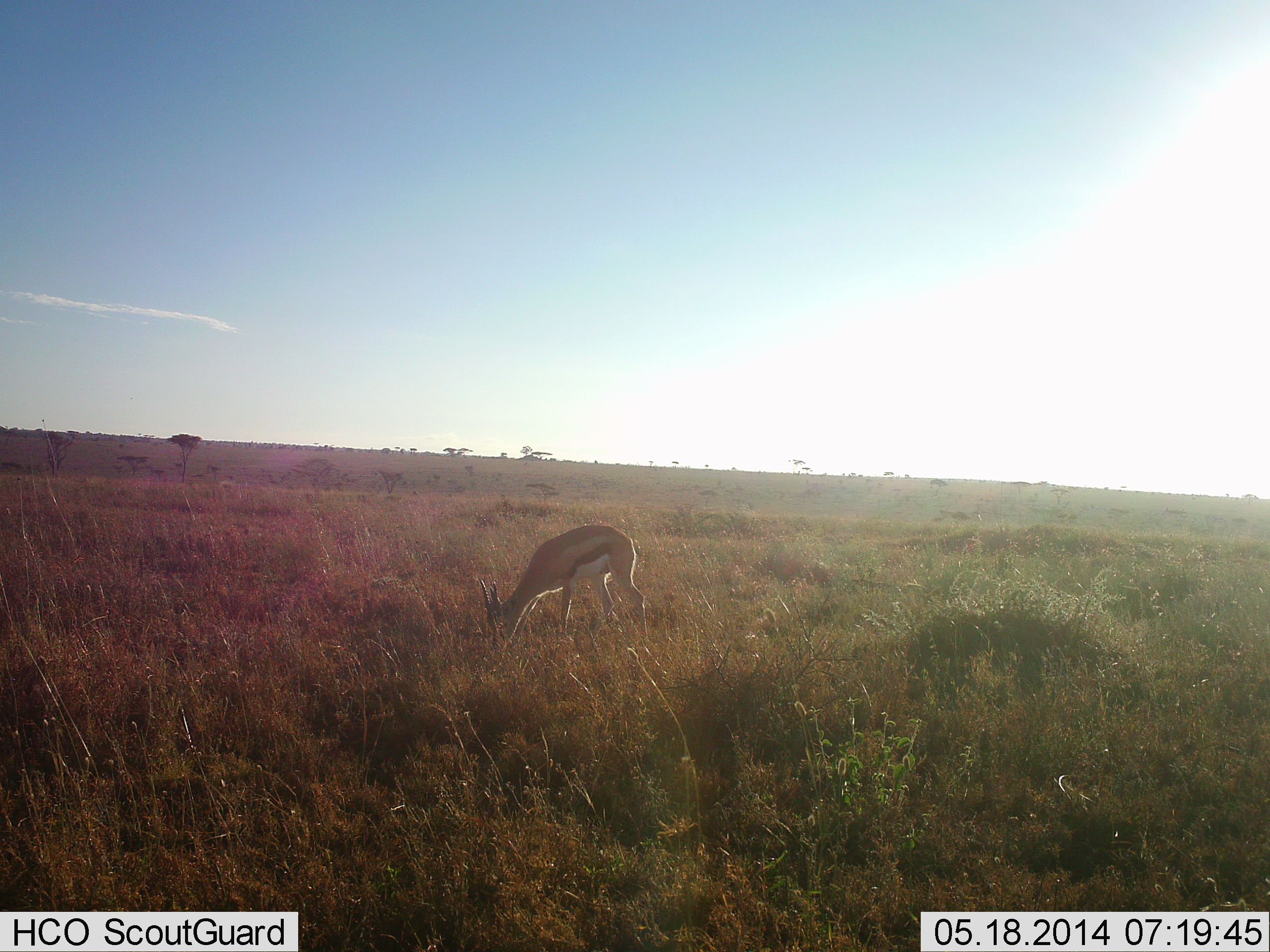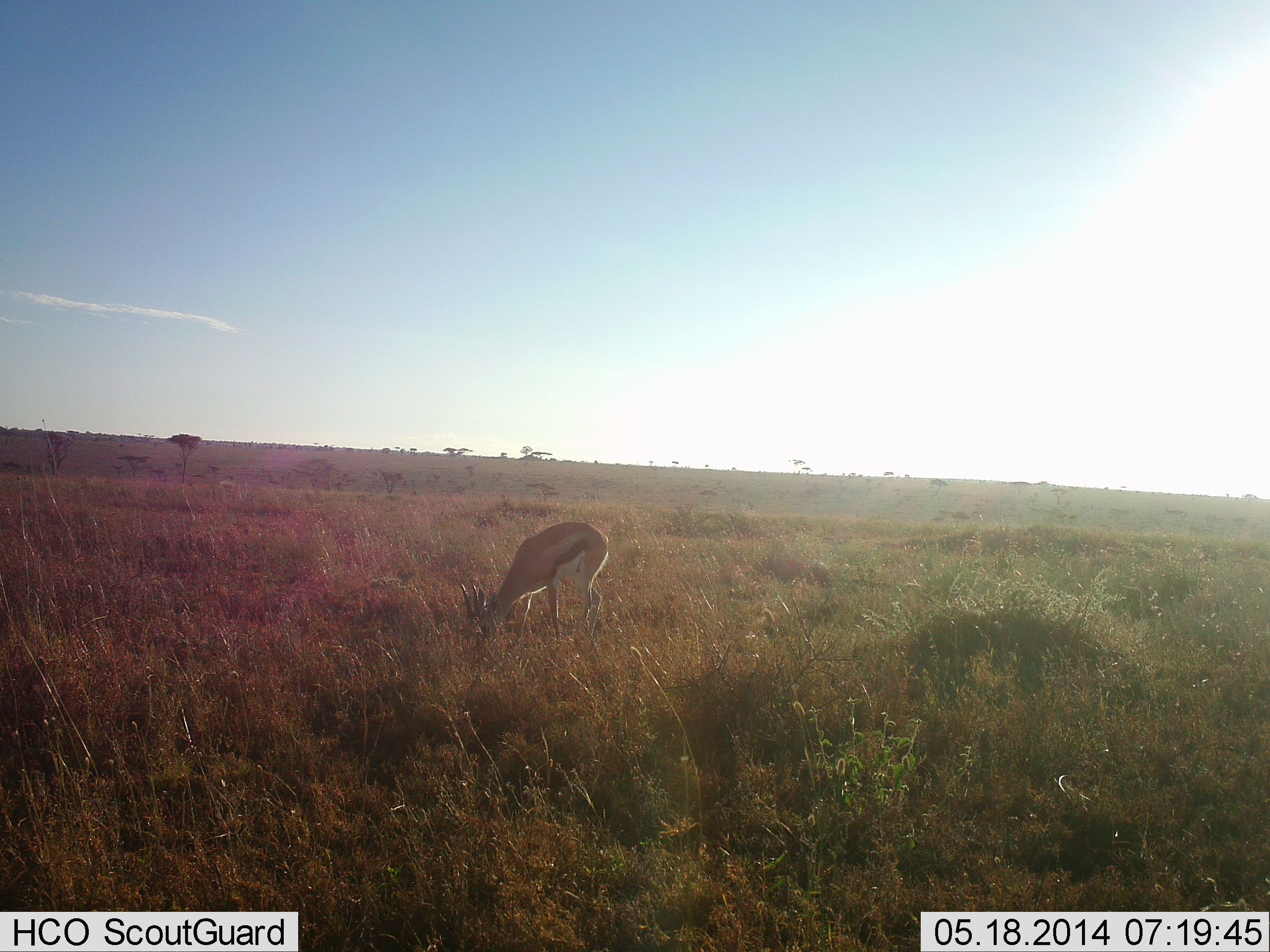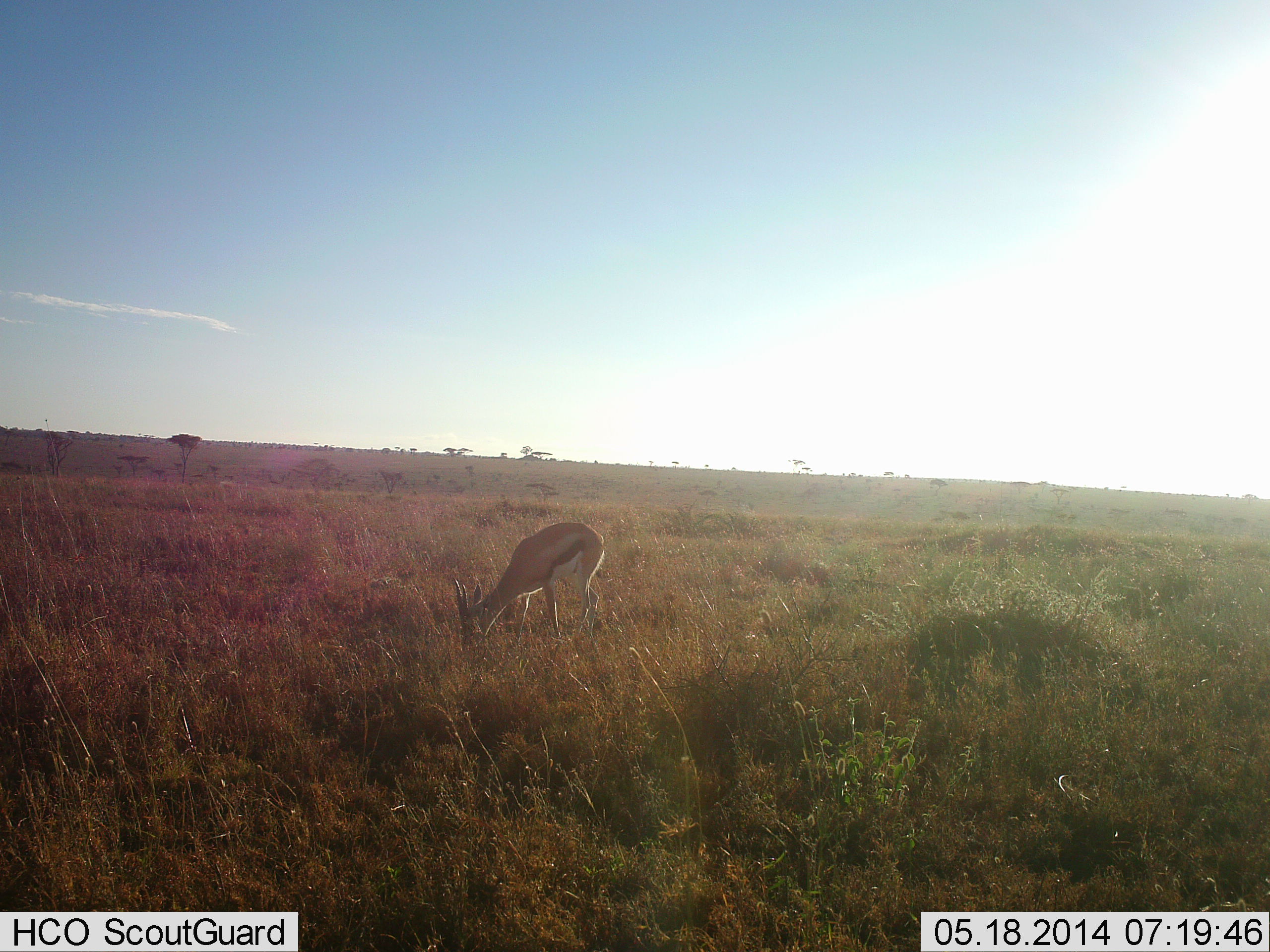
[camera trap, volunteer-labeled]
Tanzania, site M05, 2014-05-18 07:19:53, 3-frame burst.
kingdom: Animalia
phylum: Chordata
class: Mammalia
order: Artiodactyla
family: Bovidae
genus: Eudorcas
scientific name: Eudorcas thomsonii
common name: thomson's gazelle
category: gazellethomsons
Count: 1.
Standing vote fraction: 20%.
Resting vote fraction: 0%.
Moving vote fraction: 0%.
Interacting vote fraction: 0%.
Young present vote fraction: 0%.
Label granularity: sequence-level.